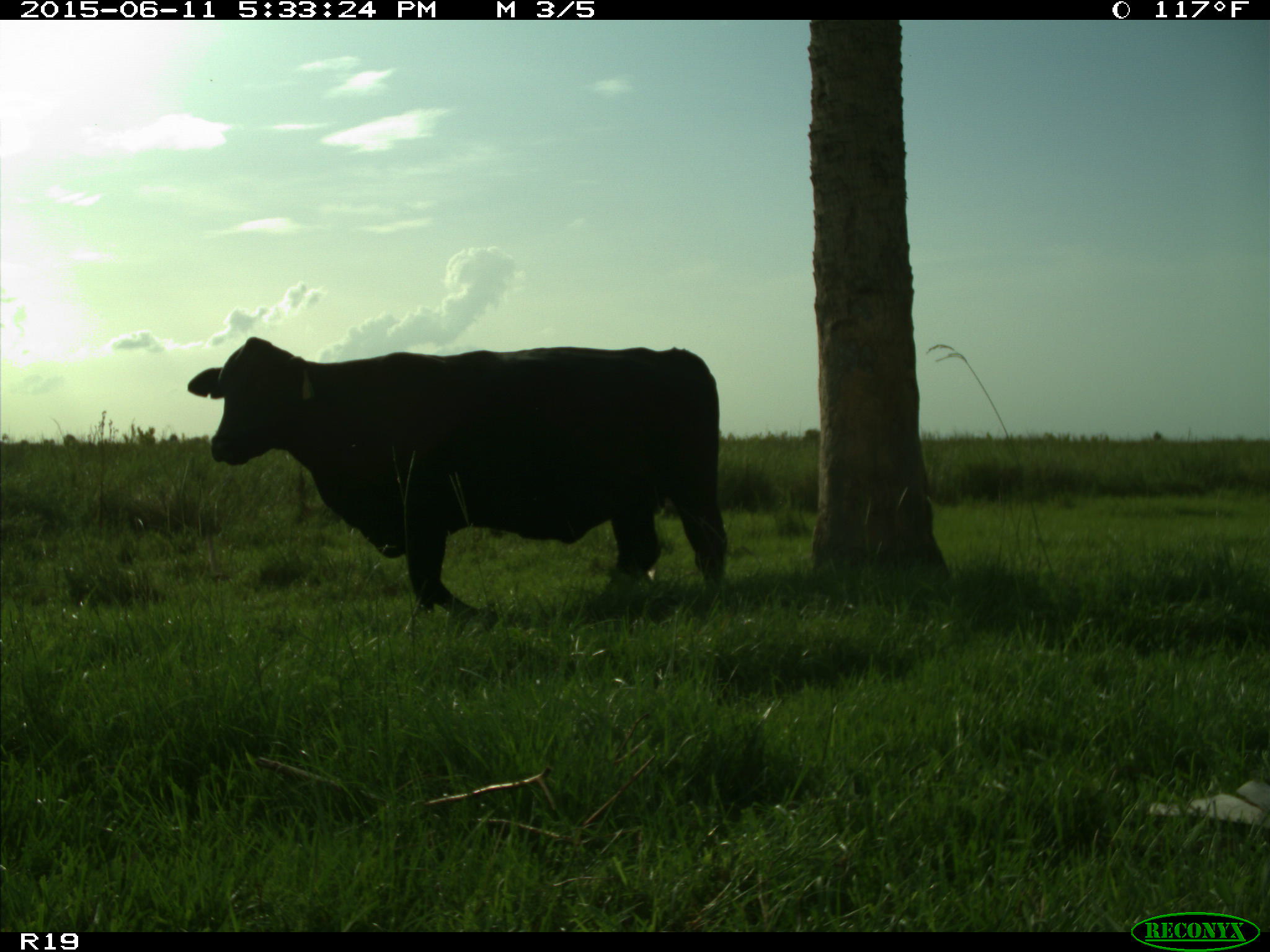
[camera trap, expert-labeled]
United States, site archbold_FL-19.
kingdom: Animalia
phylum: Chordata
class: Mammalia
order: Artiodactyla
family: Bovidae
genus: Bos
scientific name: Bos taurus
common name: domestic cow